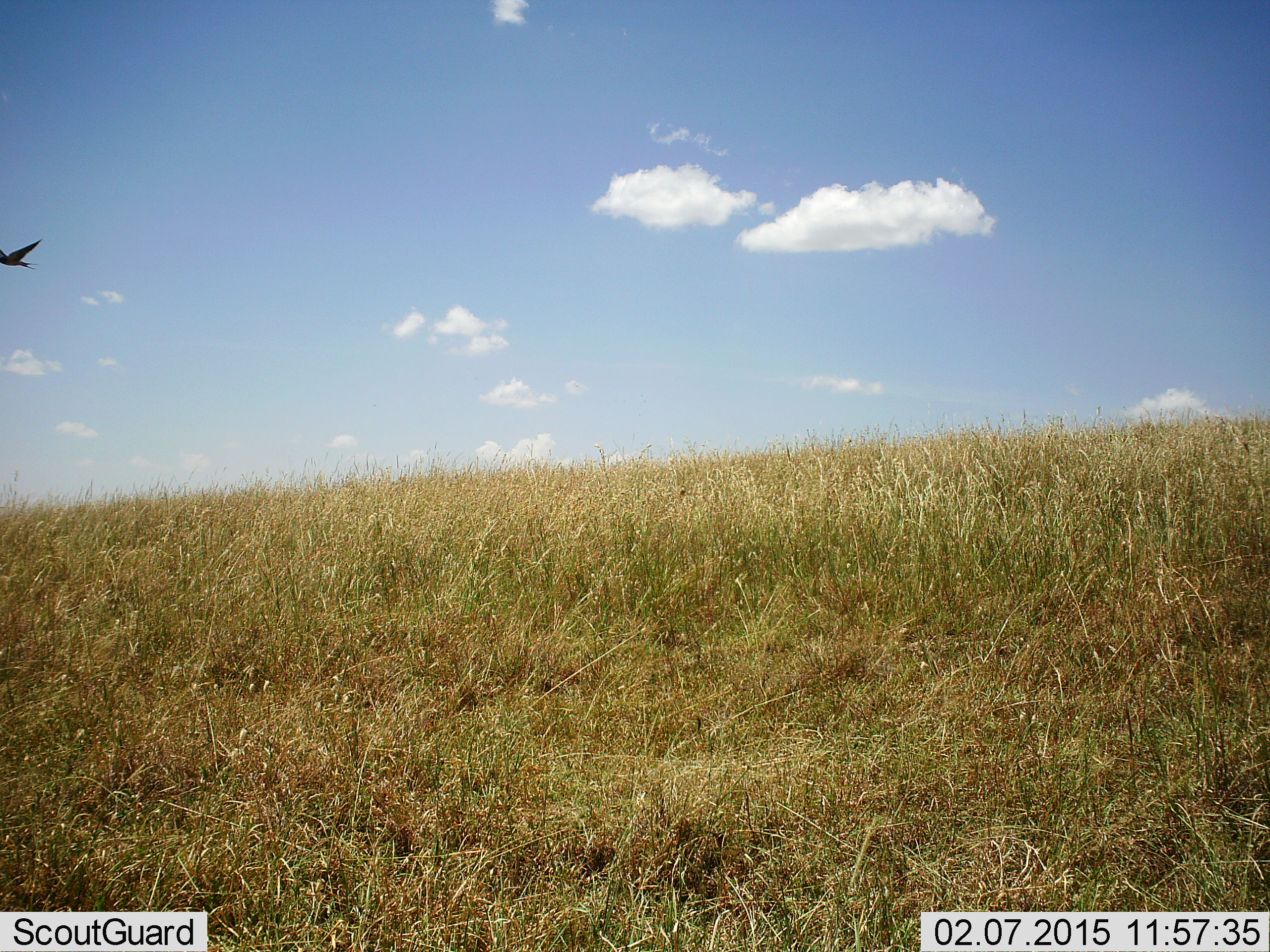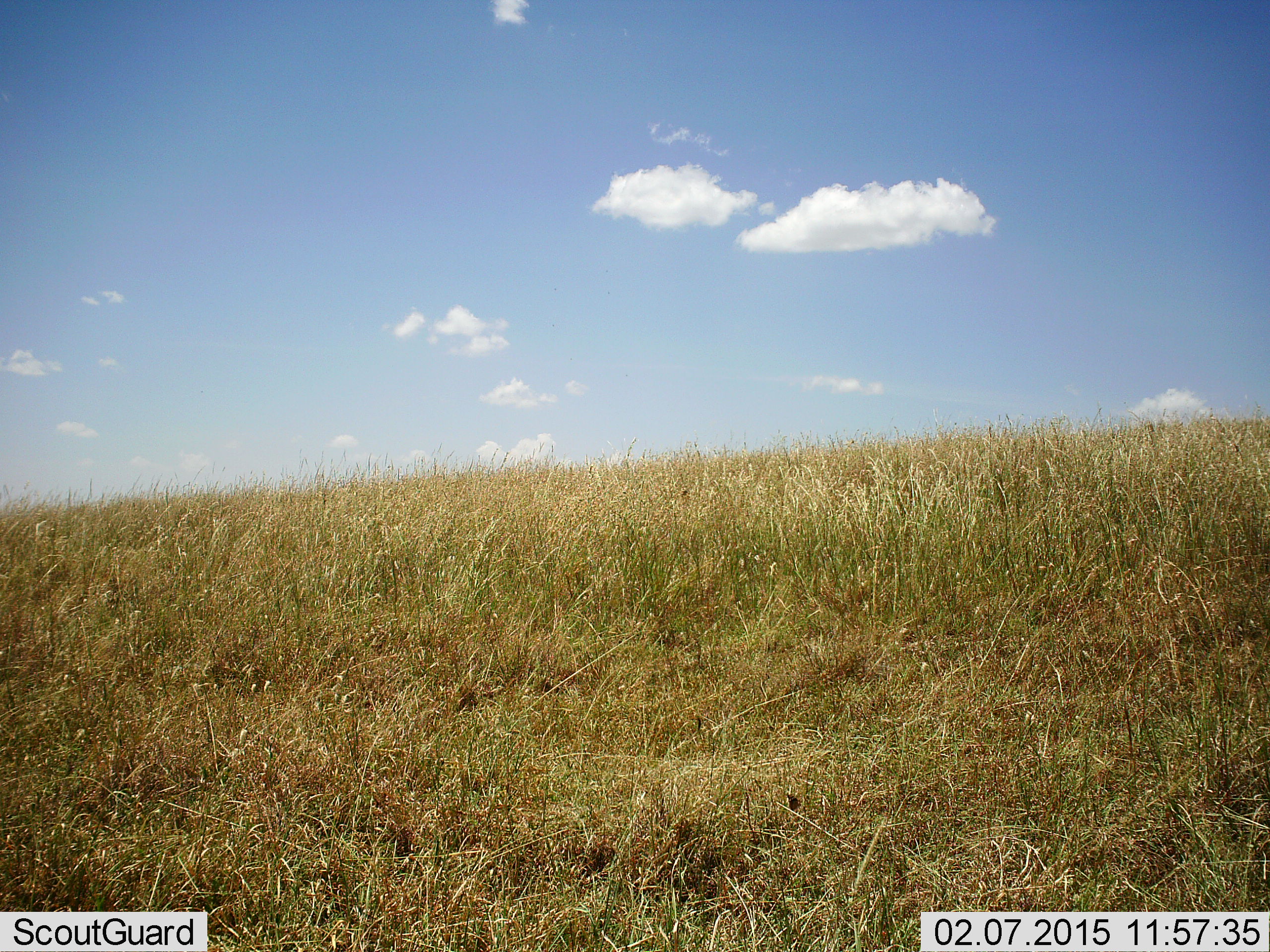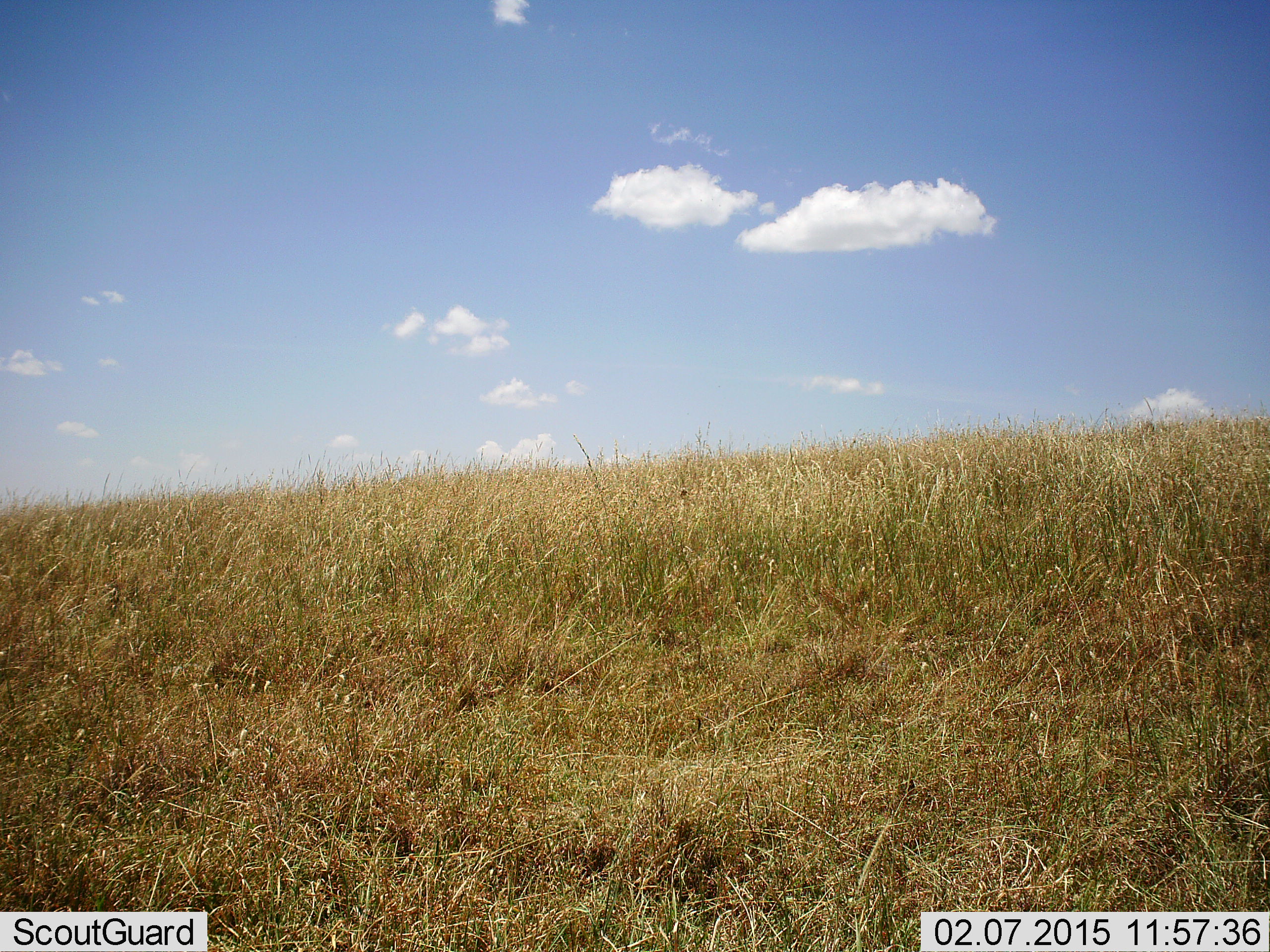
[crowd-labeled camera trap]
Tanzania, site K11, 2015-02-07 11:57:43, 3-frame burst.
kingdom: Animalia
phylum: Chordata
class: Aves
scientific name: Aves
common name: bird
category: otherbird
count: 1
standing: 0%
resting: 0%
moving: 100%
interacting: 0%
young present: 0%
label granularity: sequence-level